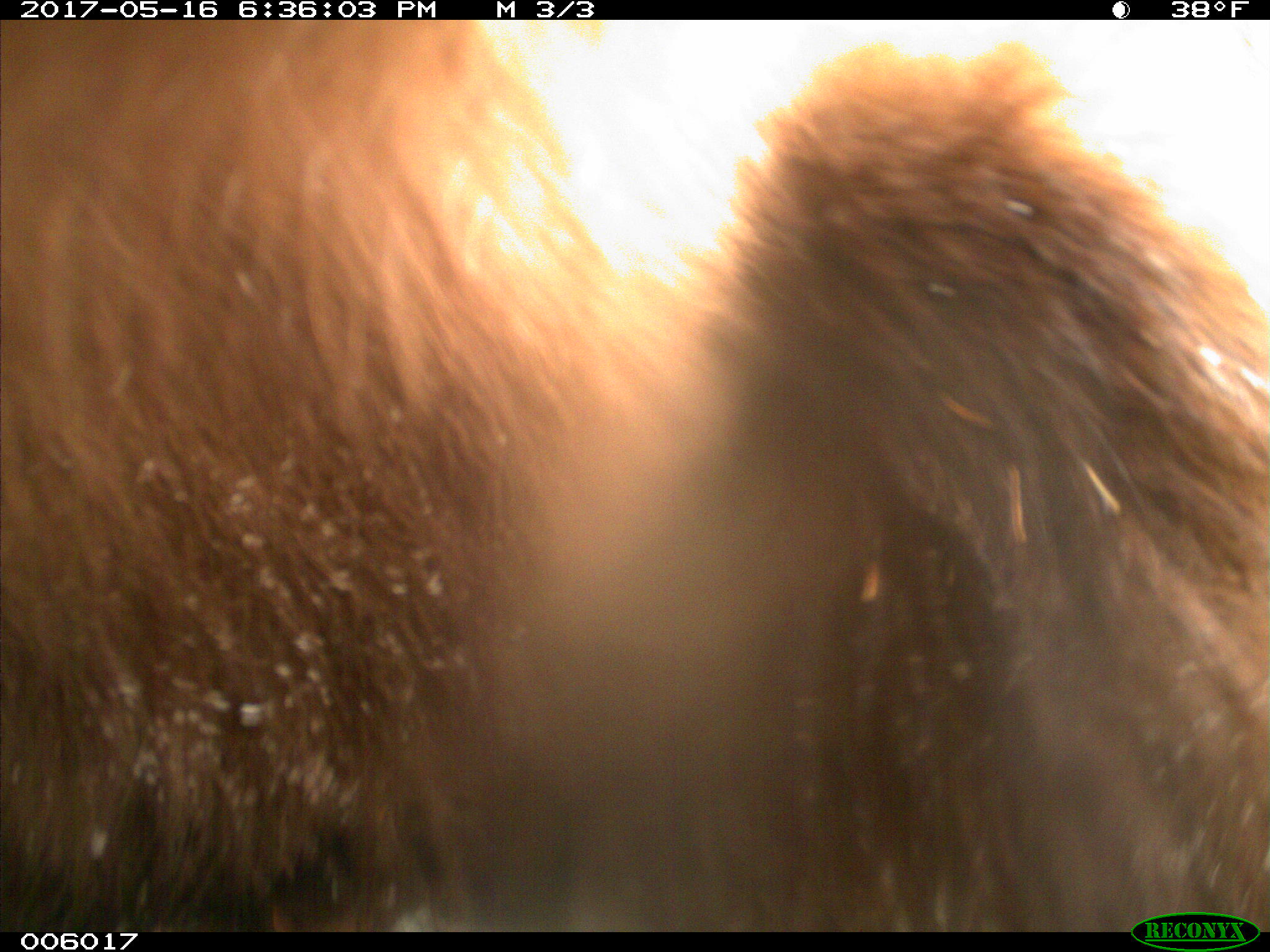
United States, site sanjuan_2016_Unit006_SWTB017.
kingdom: Animalia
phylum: Chordata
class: Mammalia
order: Carnivora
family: Ursidae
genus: Ursus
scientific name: Ursus americanus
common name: american black bear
Ursus americanus (american black bear).